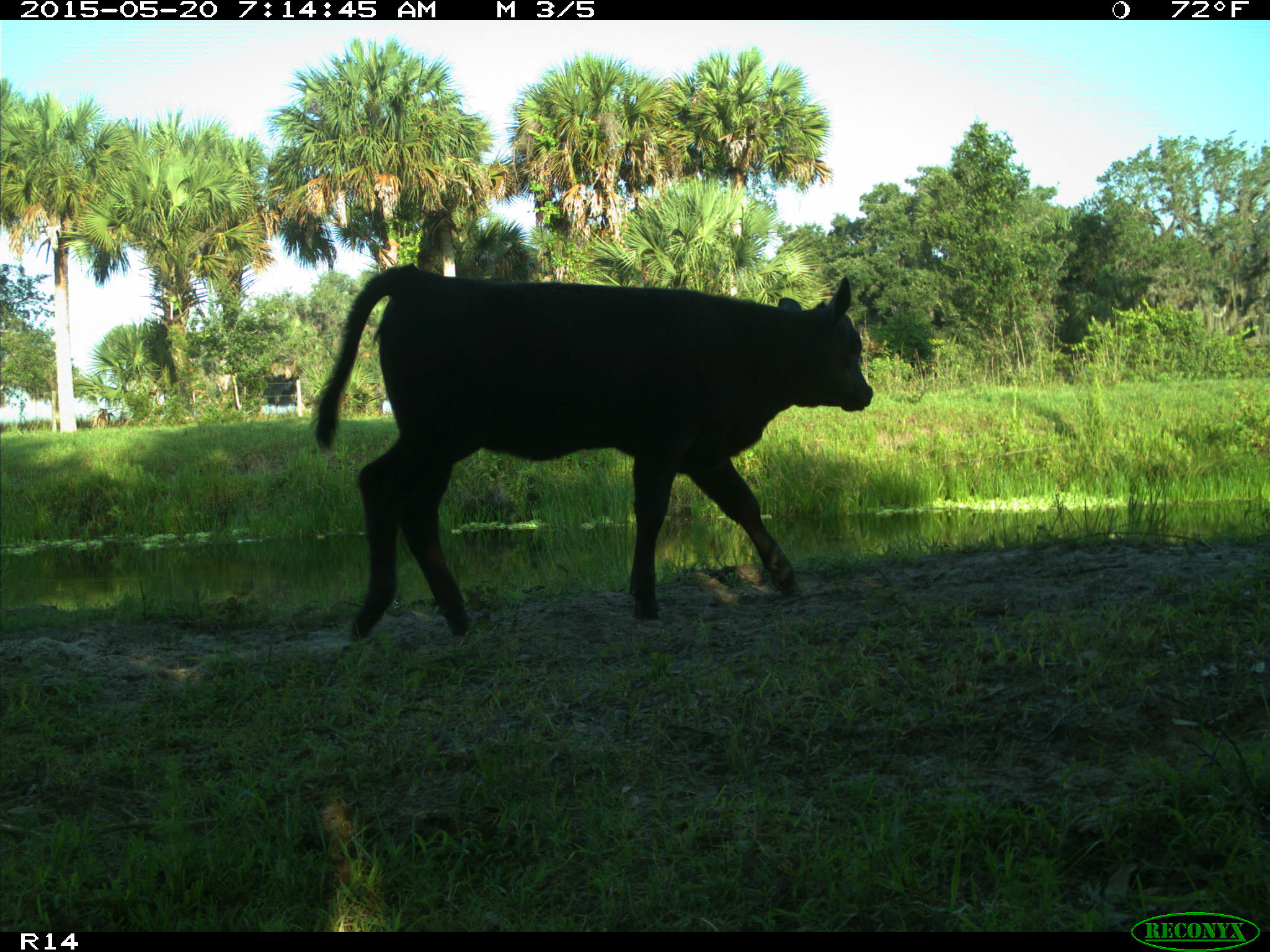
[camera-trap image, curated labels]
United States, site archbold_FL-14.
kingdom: Animalia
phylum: Chordata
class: Mammalia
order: Artiodactyla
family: Bovidae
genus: Bos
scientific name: Bos taurus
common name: domestic cow